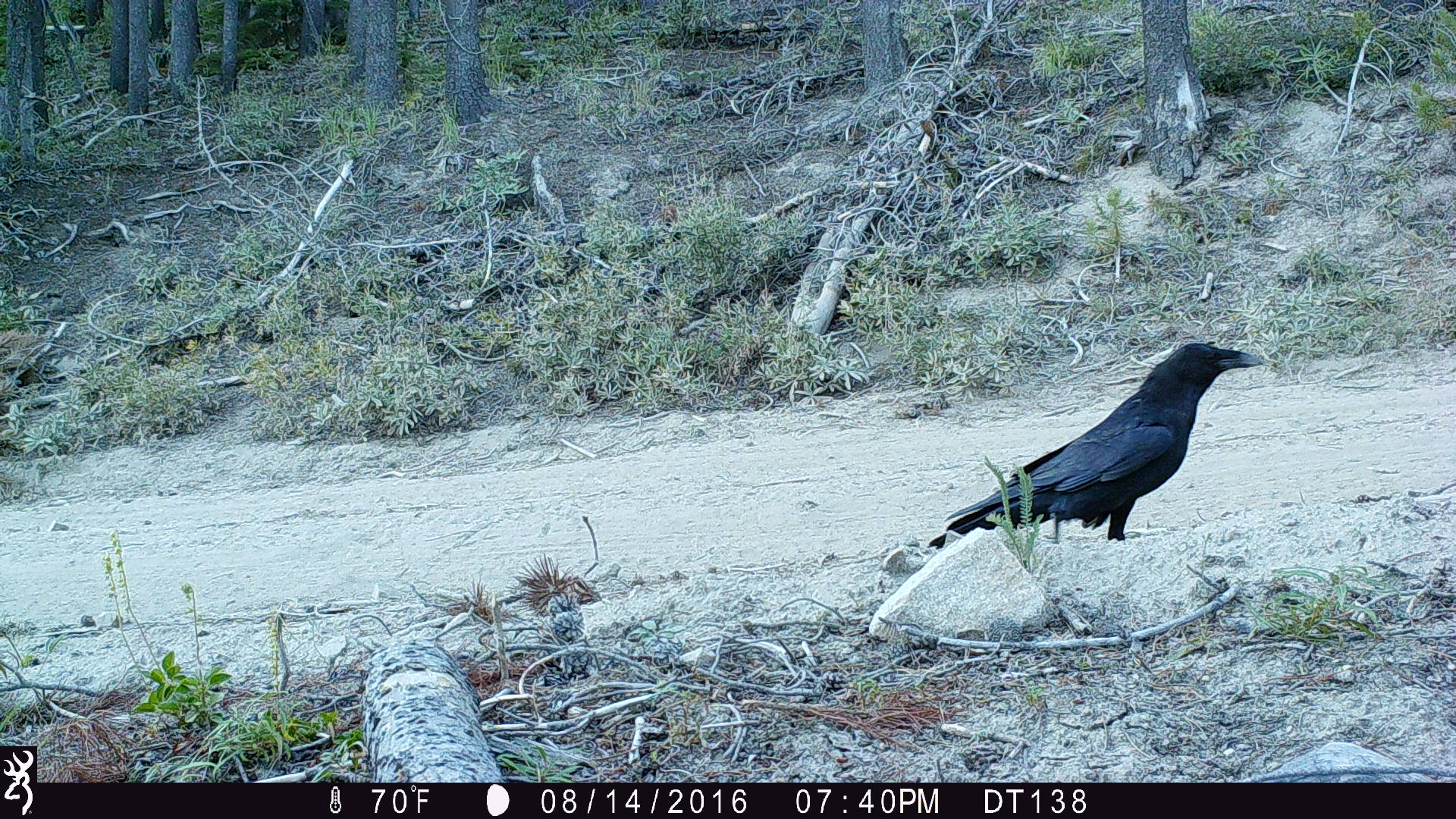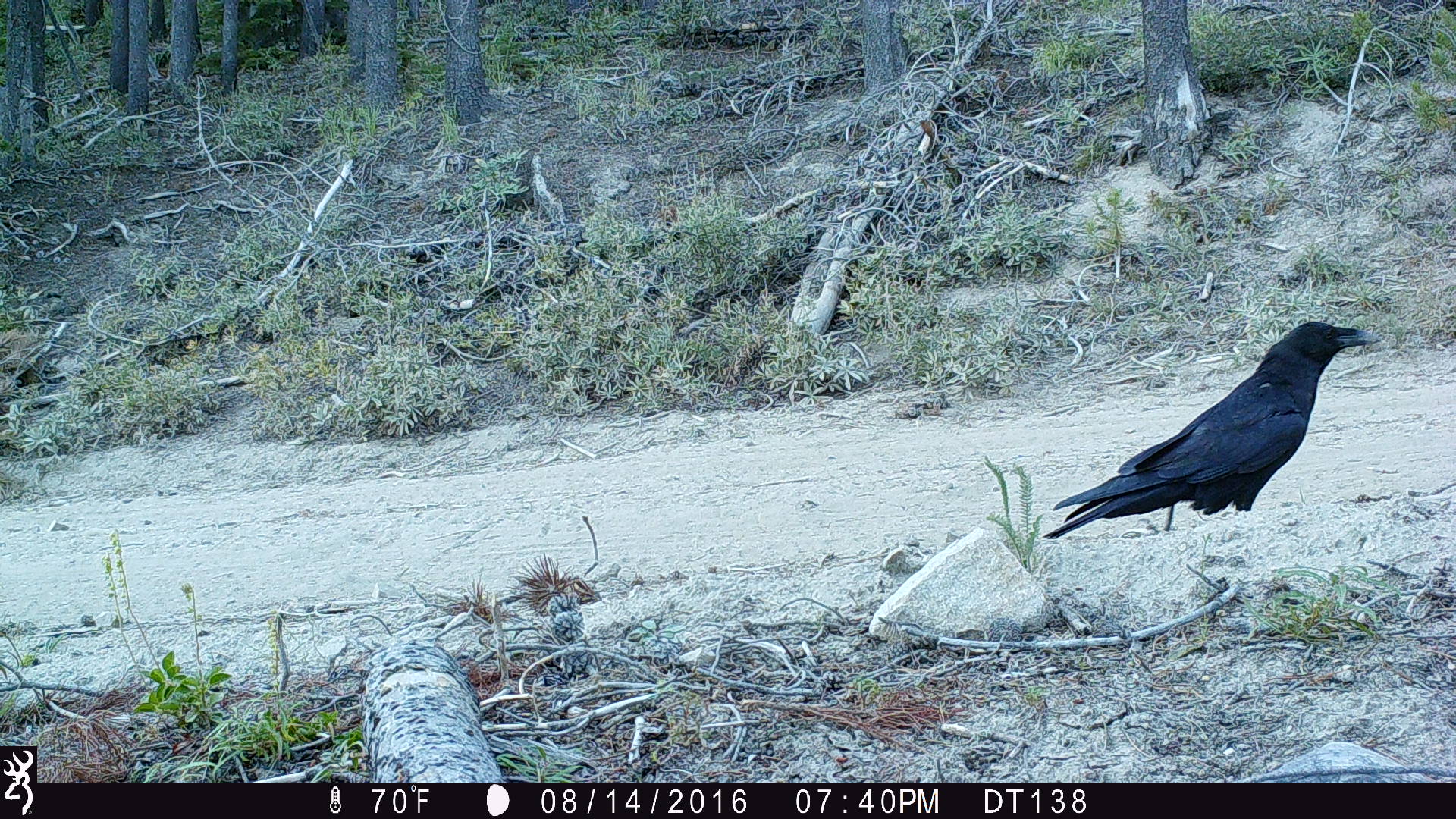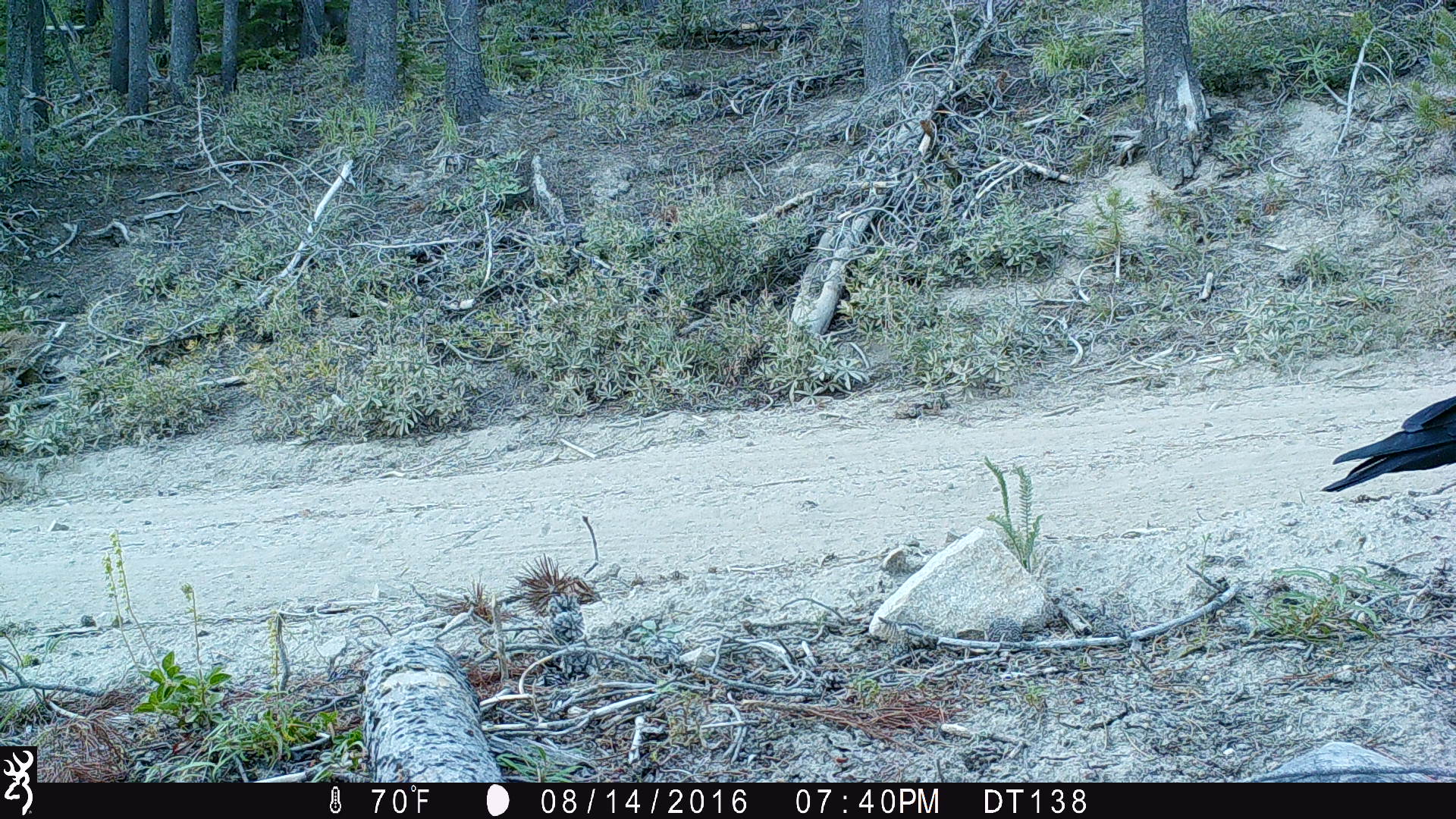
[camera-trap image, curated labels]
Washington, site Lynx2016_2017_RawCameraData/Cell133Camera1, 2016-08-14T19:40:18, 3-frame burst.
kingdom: Animalia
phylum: Chordata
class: Aves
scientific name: Aves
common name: birds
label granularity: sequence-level